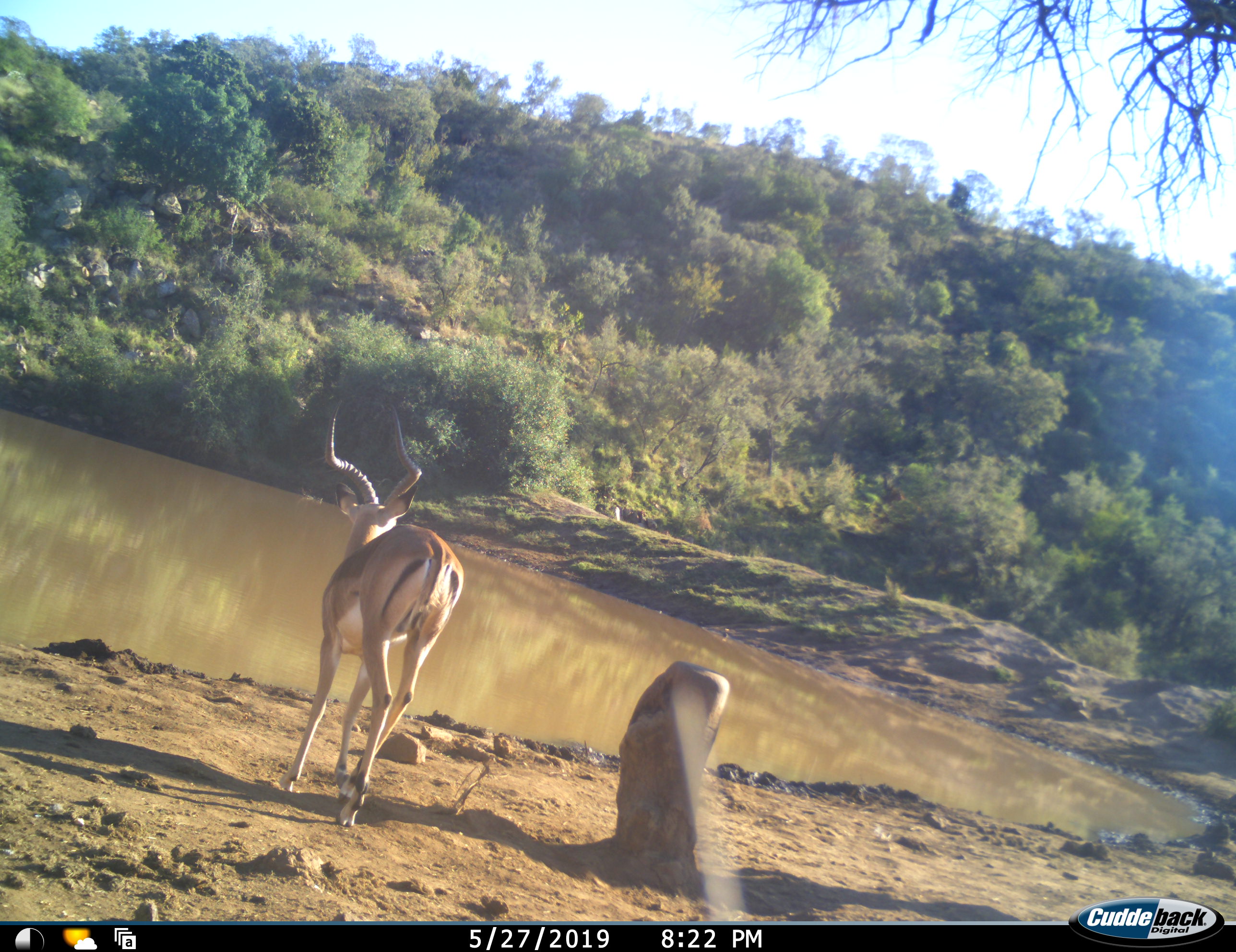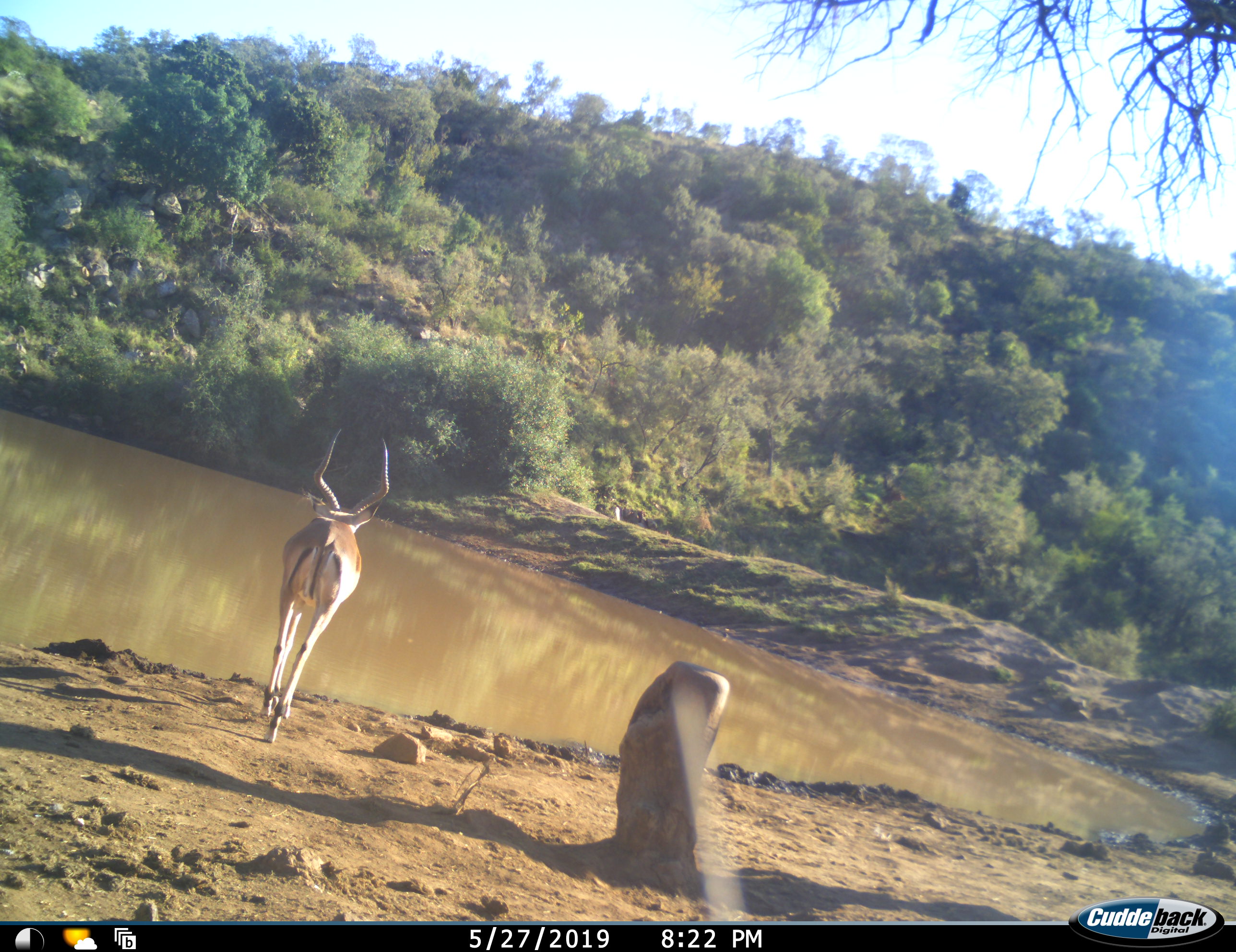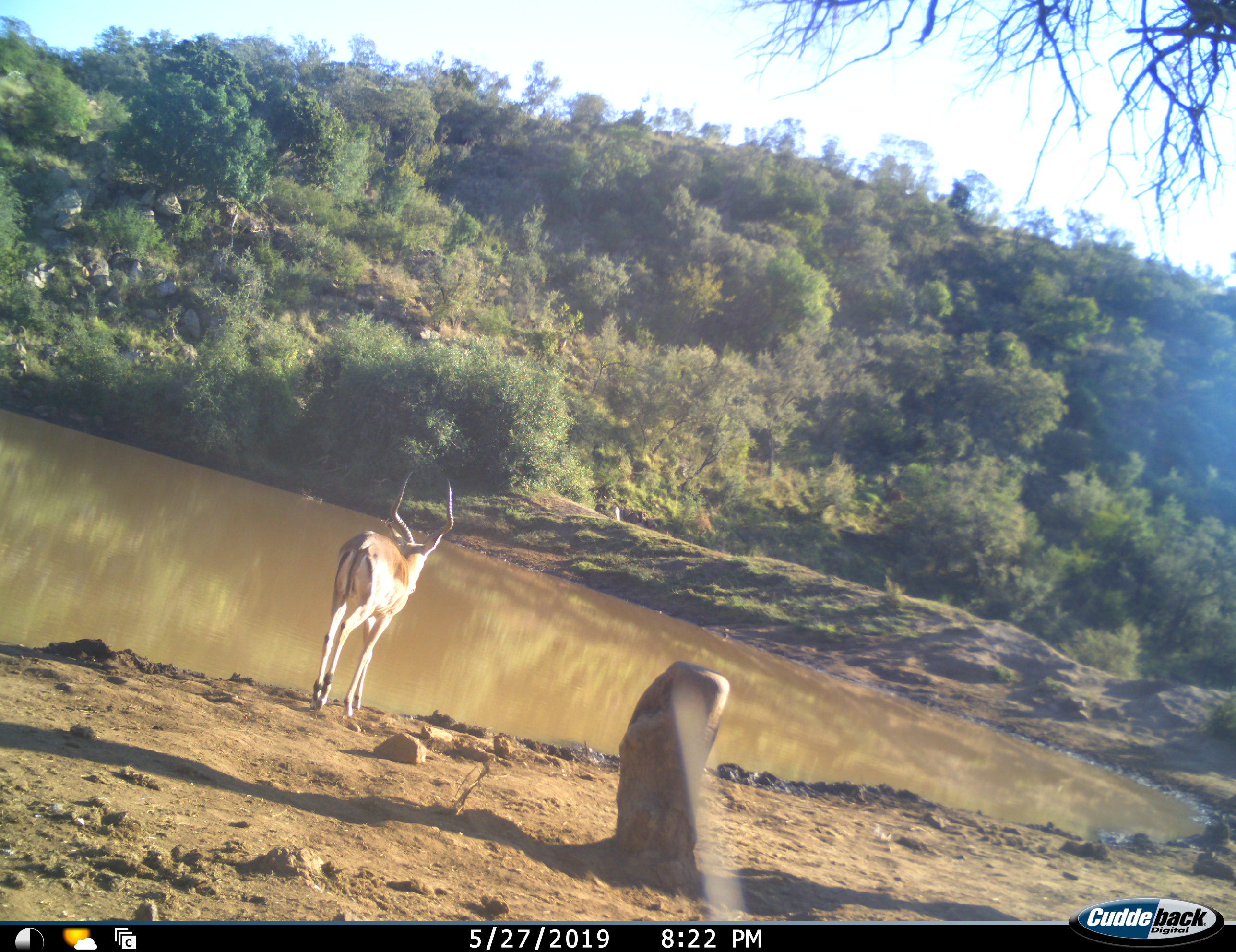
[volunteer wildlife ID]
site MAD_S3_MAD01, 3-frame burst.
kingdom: Animalia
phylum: Chordata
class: Mammalia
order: Artiodactyla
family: Bovidae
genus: Aepyceros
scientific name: Aepyceros melampus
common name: impala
Impala (Aepyceros melampus), count 1. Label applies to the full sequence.